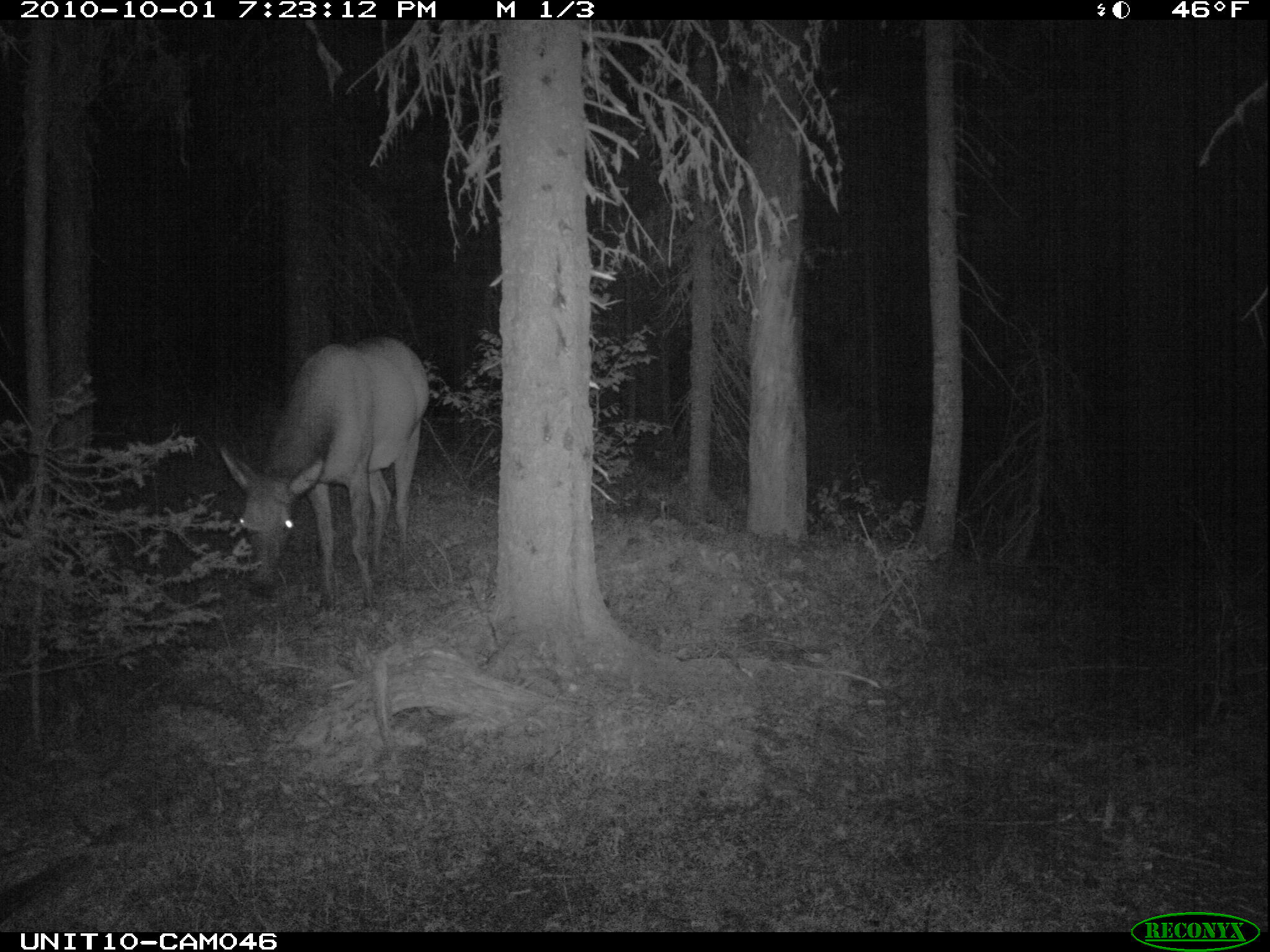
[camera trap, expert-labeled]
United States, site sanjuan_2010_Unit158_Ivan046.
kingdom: Animalia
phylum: Chordata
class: Mammalia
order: Artiodactyla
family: Cervidae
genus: Cervus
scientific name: Cervus elaphus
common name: red deer